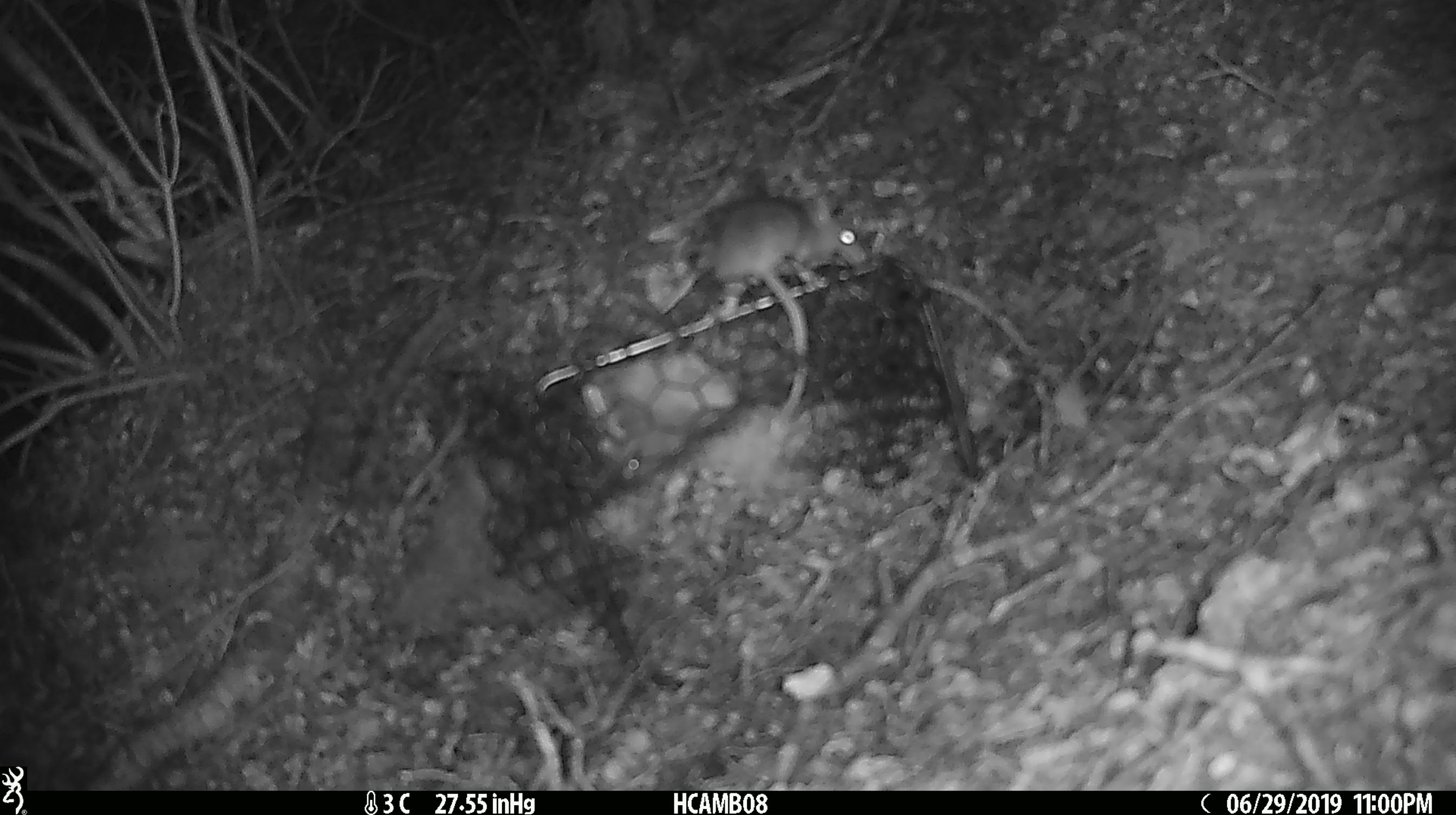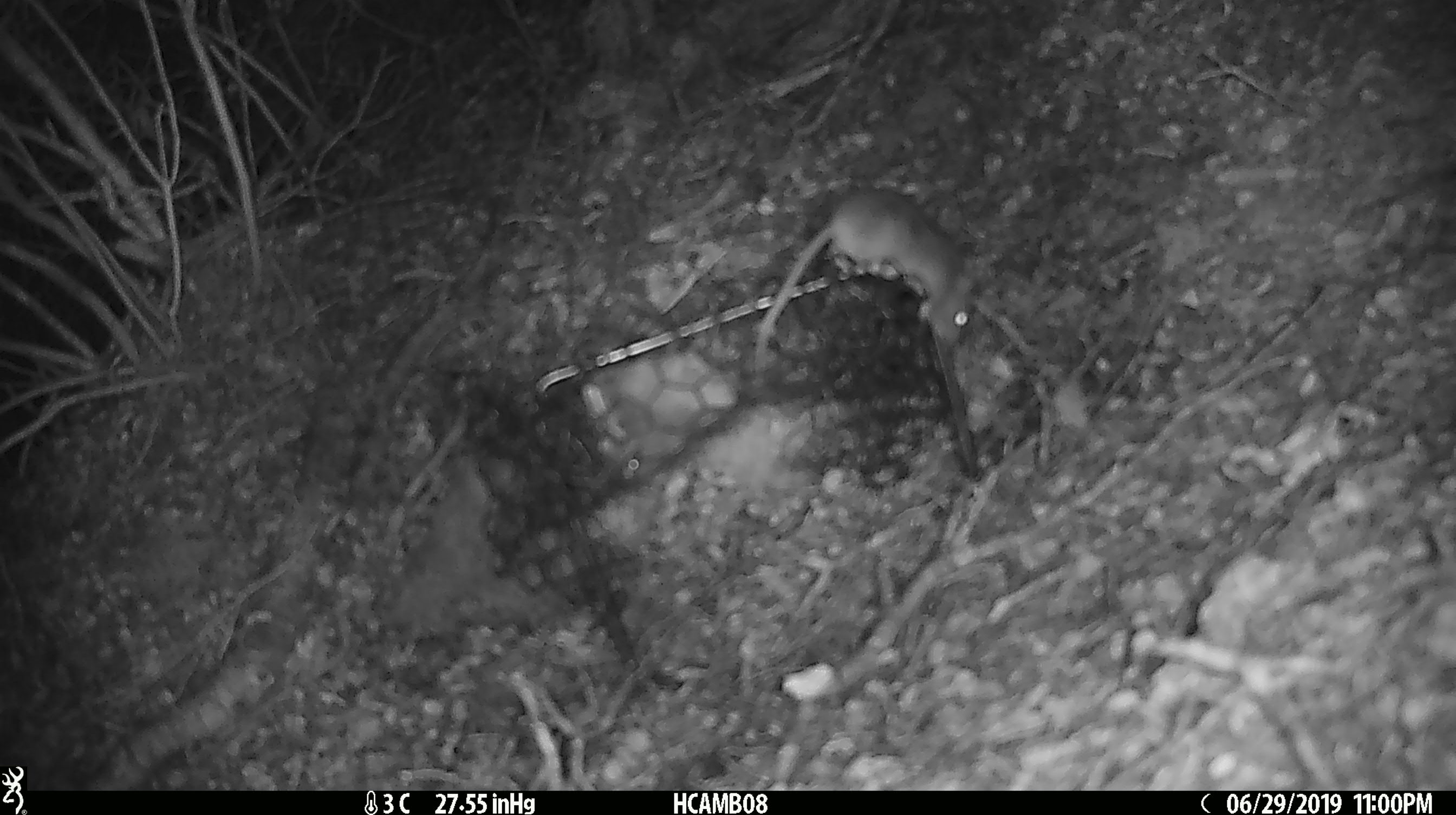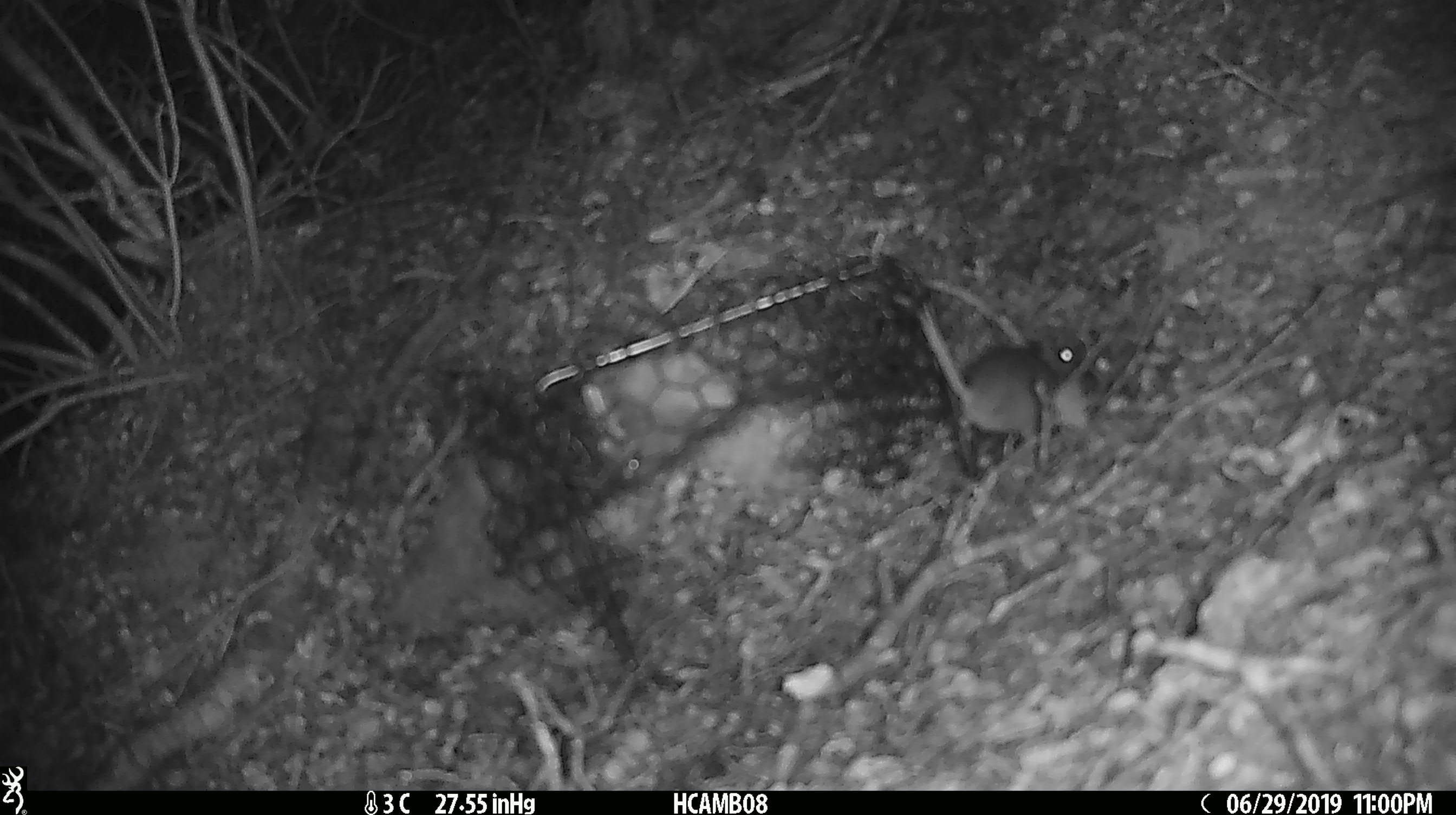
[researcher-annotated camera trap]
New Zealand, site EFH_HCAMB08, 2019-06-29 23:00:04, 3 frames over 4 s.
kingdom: Animalia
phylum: Chordata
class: Mammalia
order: Rodentia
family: Muridae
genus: Mus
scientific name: Mus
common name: mouse